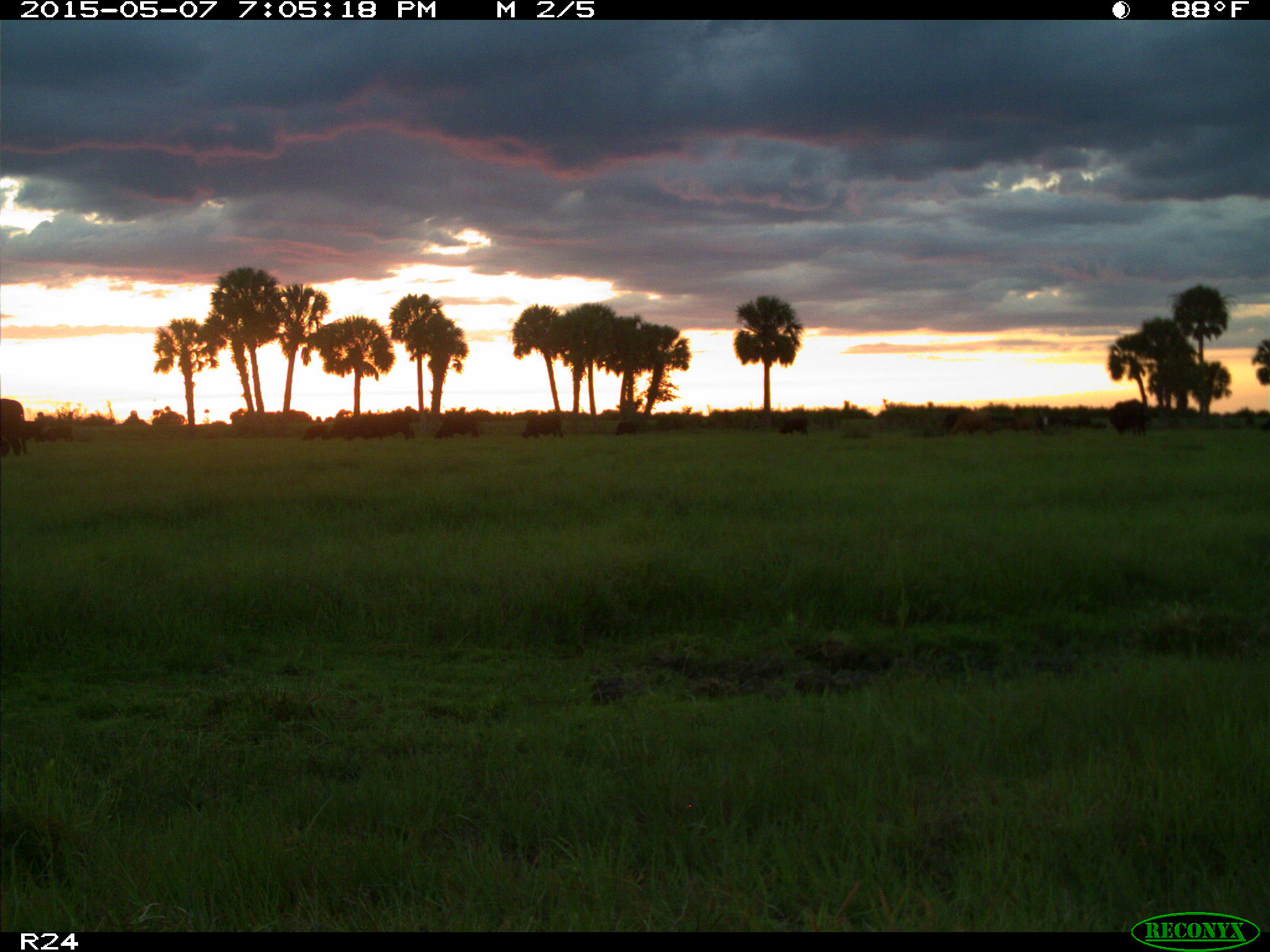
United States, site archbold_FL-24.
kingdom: Animalia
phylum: Chordata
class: Mammalia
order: Artiodactyla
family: Bovidae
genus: Bos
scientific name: Bos taurus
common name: domestic cow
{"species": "Bos taurus (domestic cow)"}